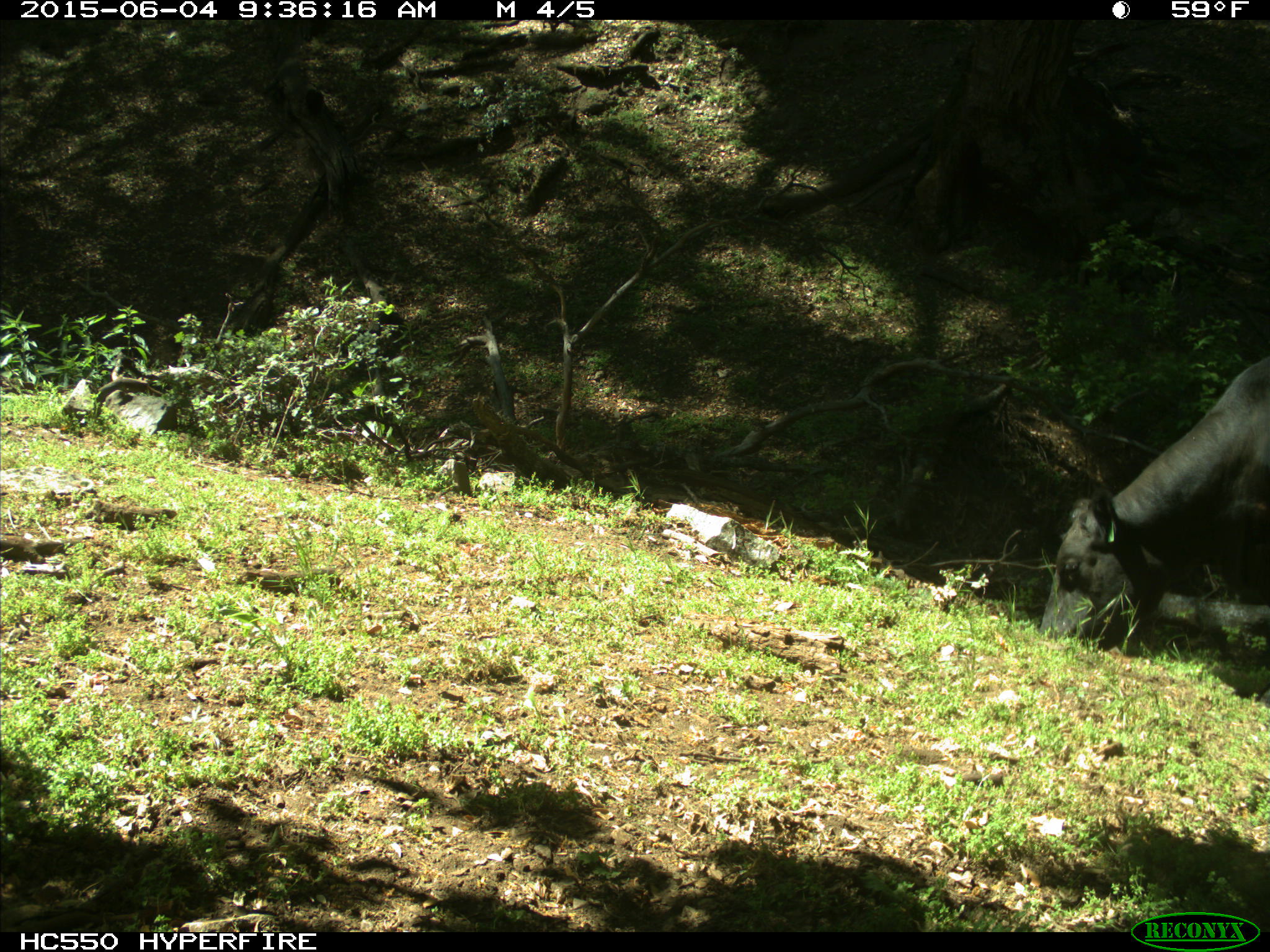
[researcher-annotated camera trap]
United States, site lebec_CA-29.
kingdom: Animalia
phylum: Chordata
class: Mammalia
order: Artiodactyla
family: Bovidae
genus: Bos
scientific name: Bos taurus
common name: domestic cow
Bos taurus (domestic cow).